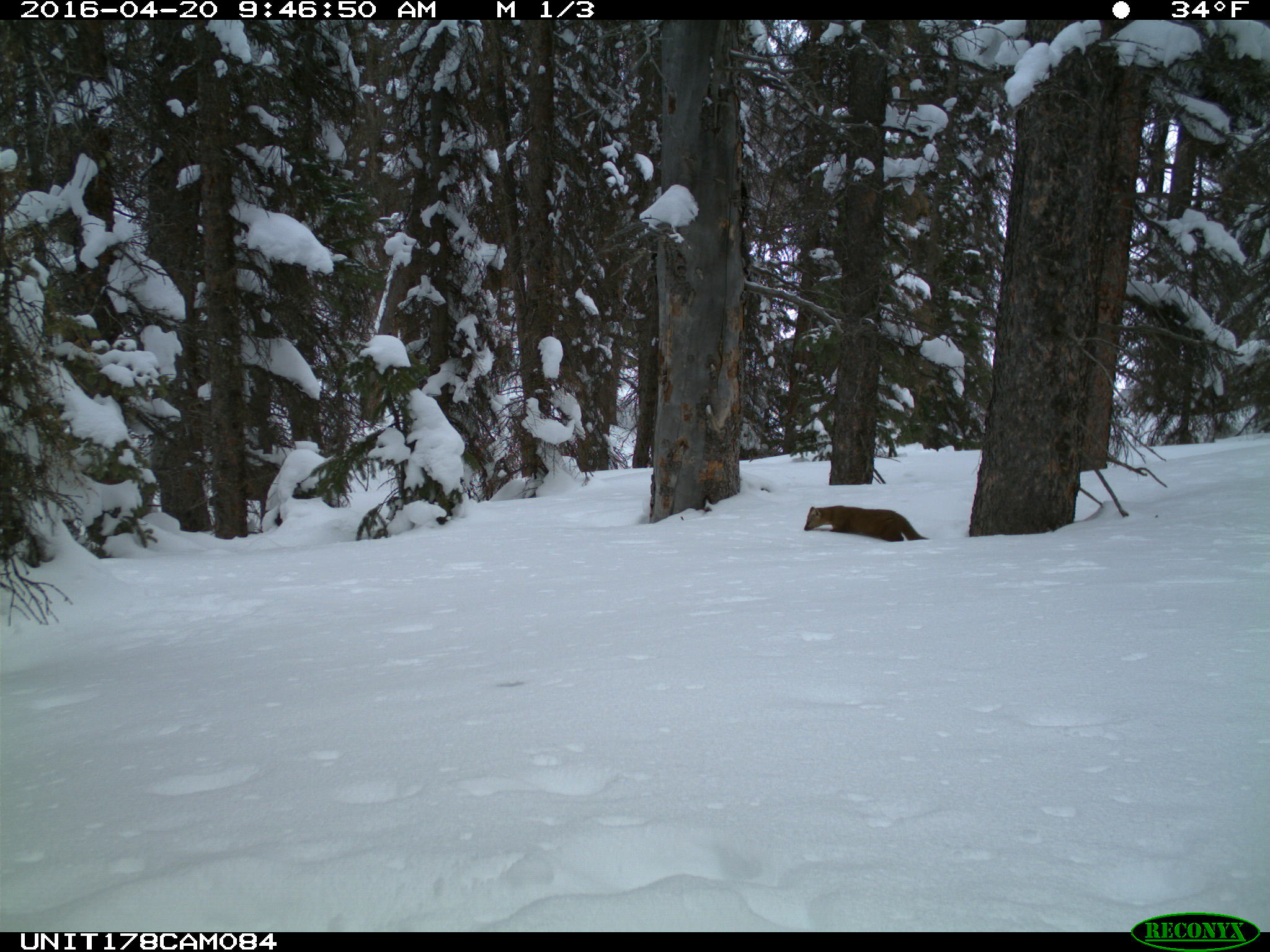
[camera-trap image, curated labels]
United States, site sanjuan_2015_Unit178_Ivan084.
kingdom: Animalia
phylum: Chordata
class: Mammalia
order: Carnivora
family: Mustelidae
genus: Martes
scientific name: Martes americana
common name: american marten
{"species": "Martes americana (american marten)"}